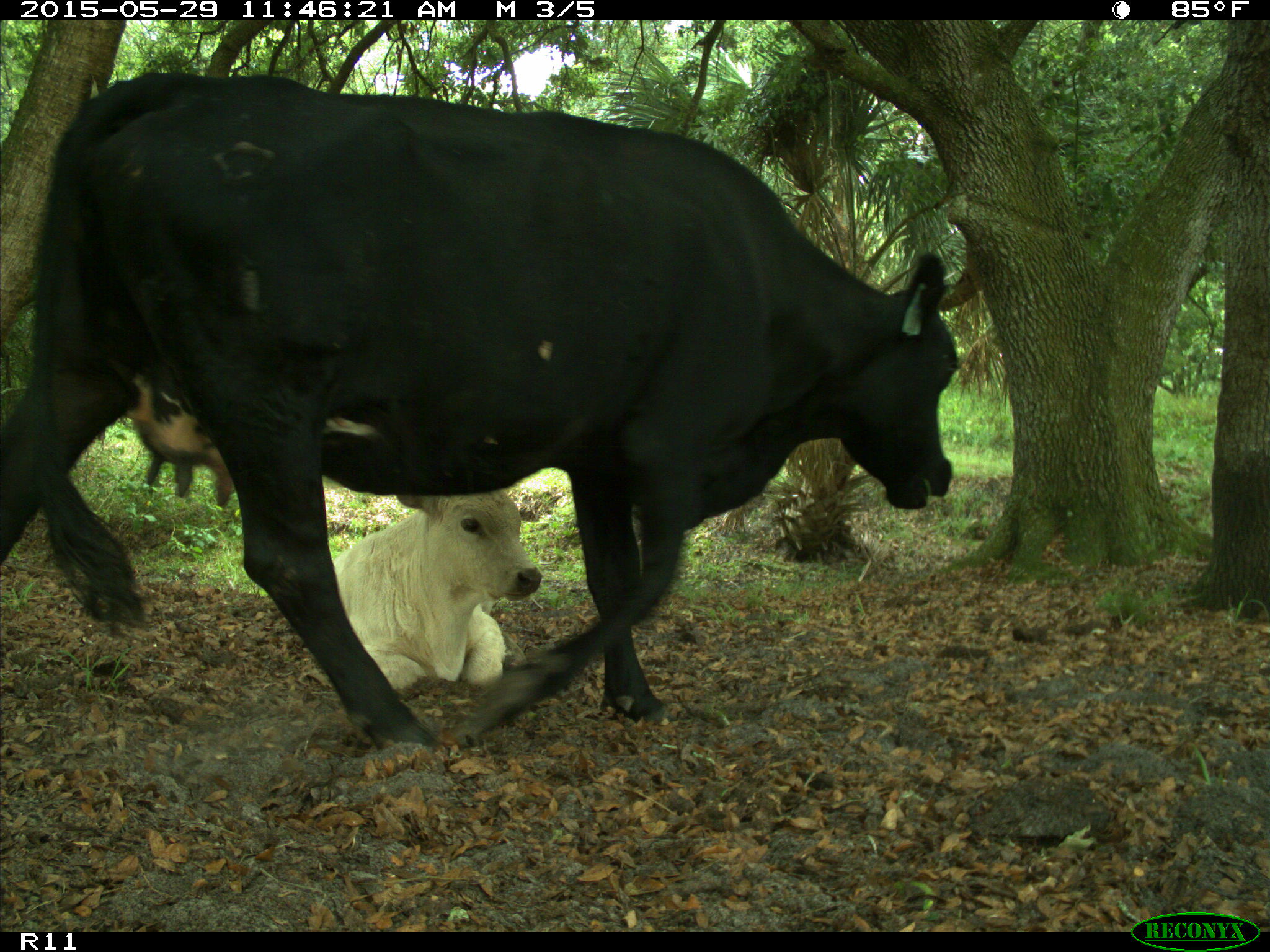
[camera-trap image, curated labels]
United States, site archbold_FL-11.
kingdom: Animalia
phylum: Chordata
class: Mammalia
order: Artiodactyla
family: Bovidae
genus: Bos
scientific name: Bos taurus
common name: domestic cow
Bos taurus (domestic cow).